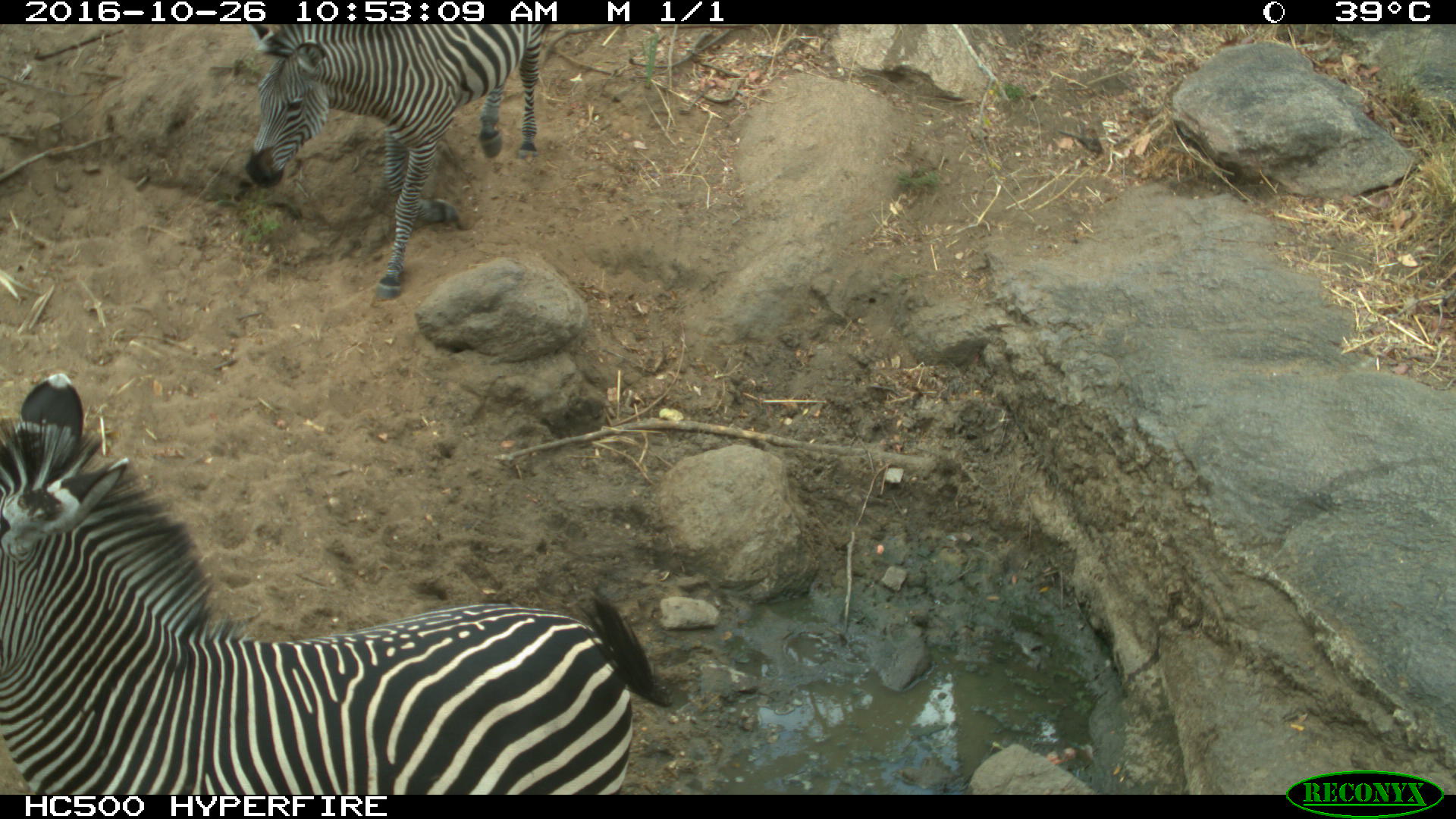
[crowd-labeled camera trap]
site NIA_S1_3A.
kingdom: Animalia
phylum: Chordata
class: Mammalia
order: Perissodactyla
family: Equidae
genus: Equus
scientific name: Equus quagga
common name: plains zebra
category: zebraplains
Zebraplains (plains zebra) (Equus quagga), count 2. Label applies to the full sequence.